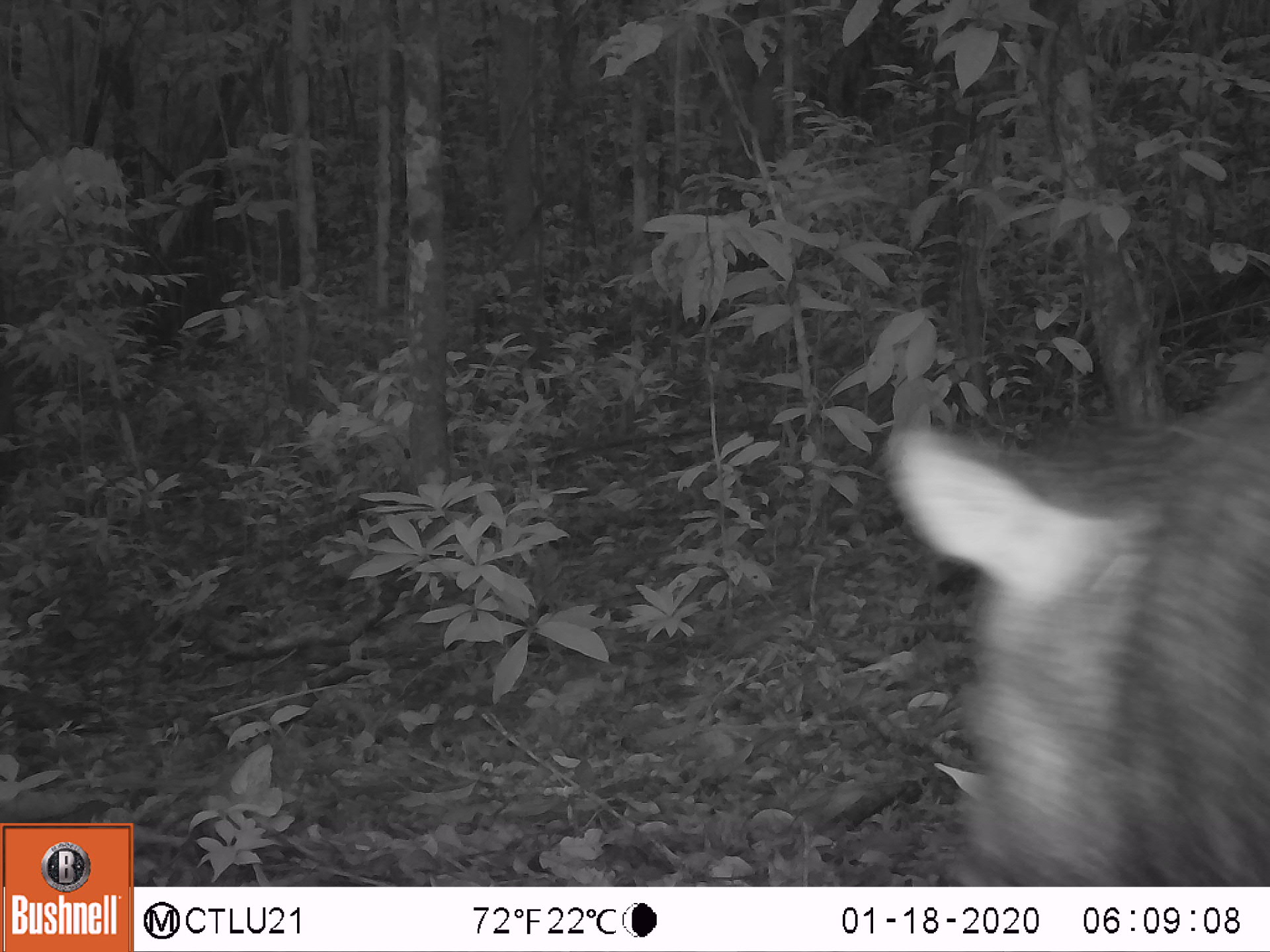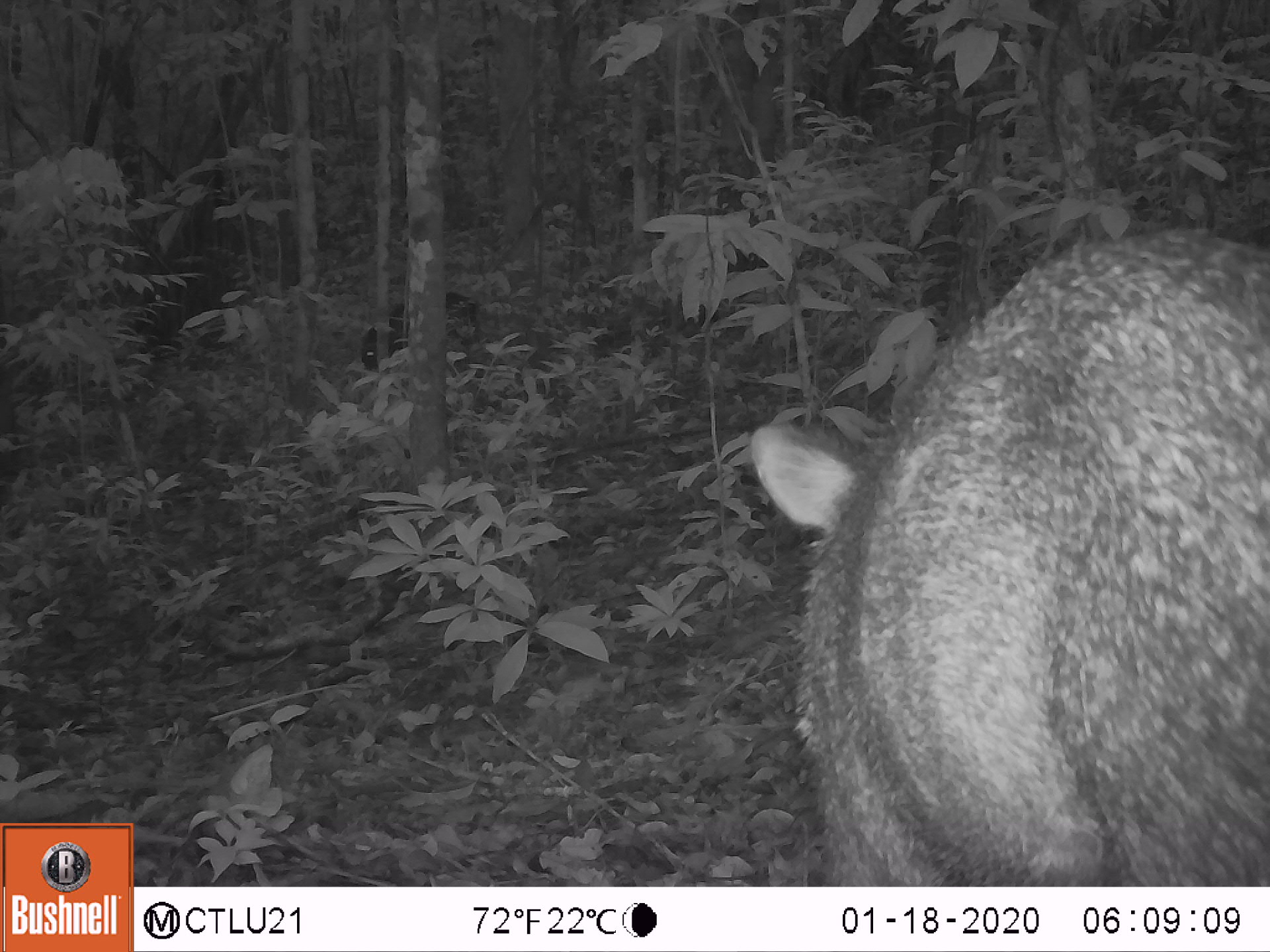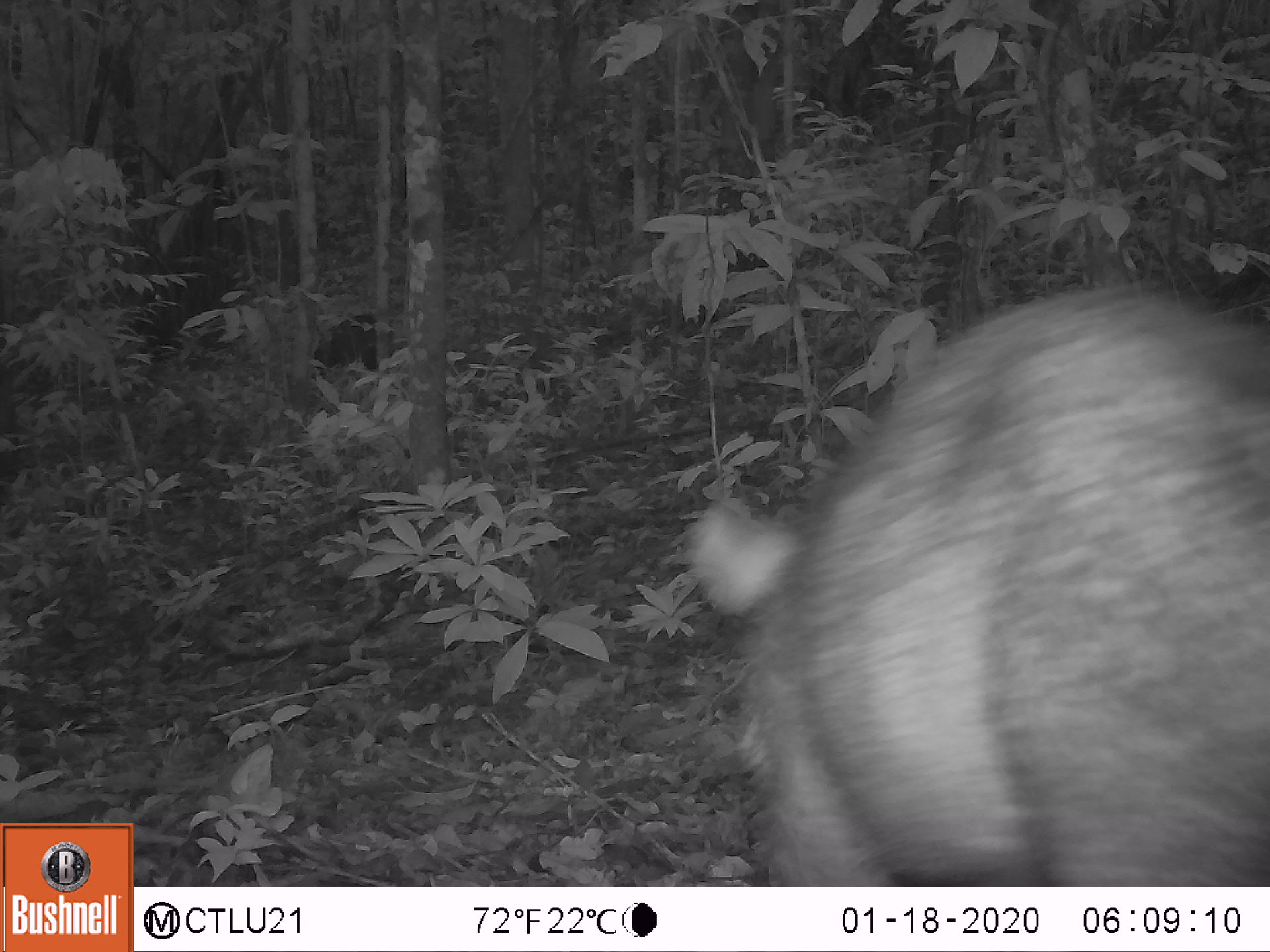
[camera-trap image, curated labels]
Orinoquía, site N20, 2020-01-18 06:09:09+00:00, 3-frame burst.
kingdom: Animalia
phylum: Chordata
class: Mammalia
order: Artiodactyla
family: Tayassuidae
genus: Pecari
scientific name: Pecari tajacu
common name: collared peccary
Collared peccary (Pecari tajacu).